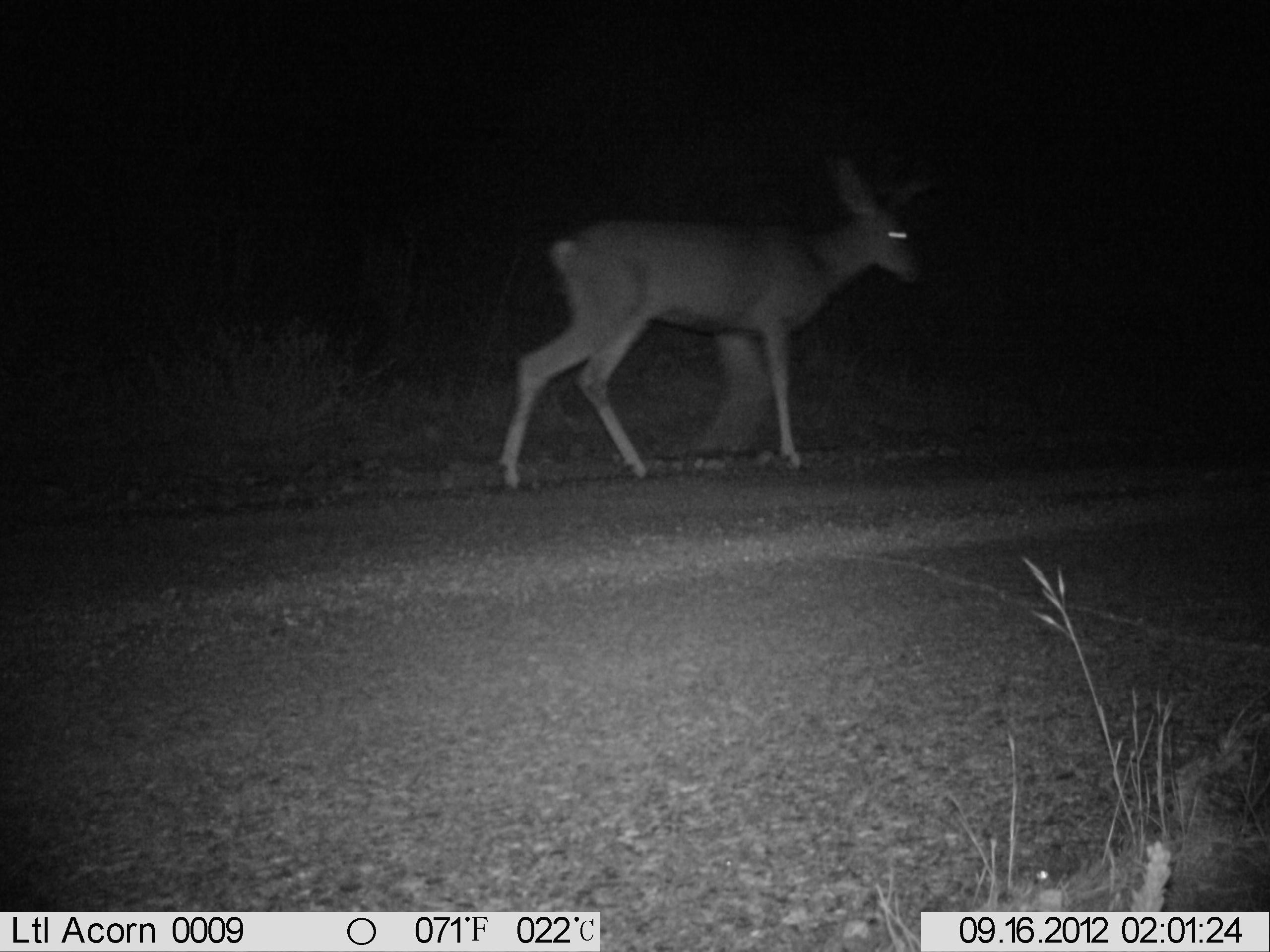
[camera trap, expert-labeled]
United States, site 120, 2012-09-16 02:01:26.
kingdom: Animalia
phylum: Chordata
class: Mammalia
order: Artiodactyla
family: Cervidae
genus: Odocoileus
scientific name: Odocoileus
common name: deer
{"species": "deer (Odocoileus)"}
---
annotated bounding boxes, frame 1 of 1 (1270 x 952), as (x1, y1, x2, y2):
deer: (483, 152, 960, 486)